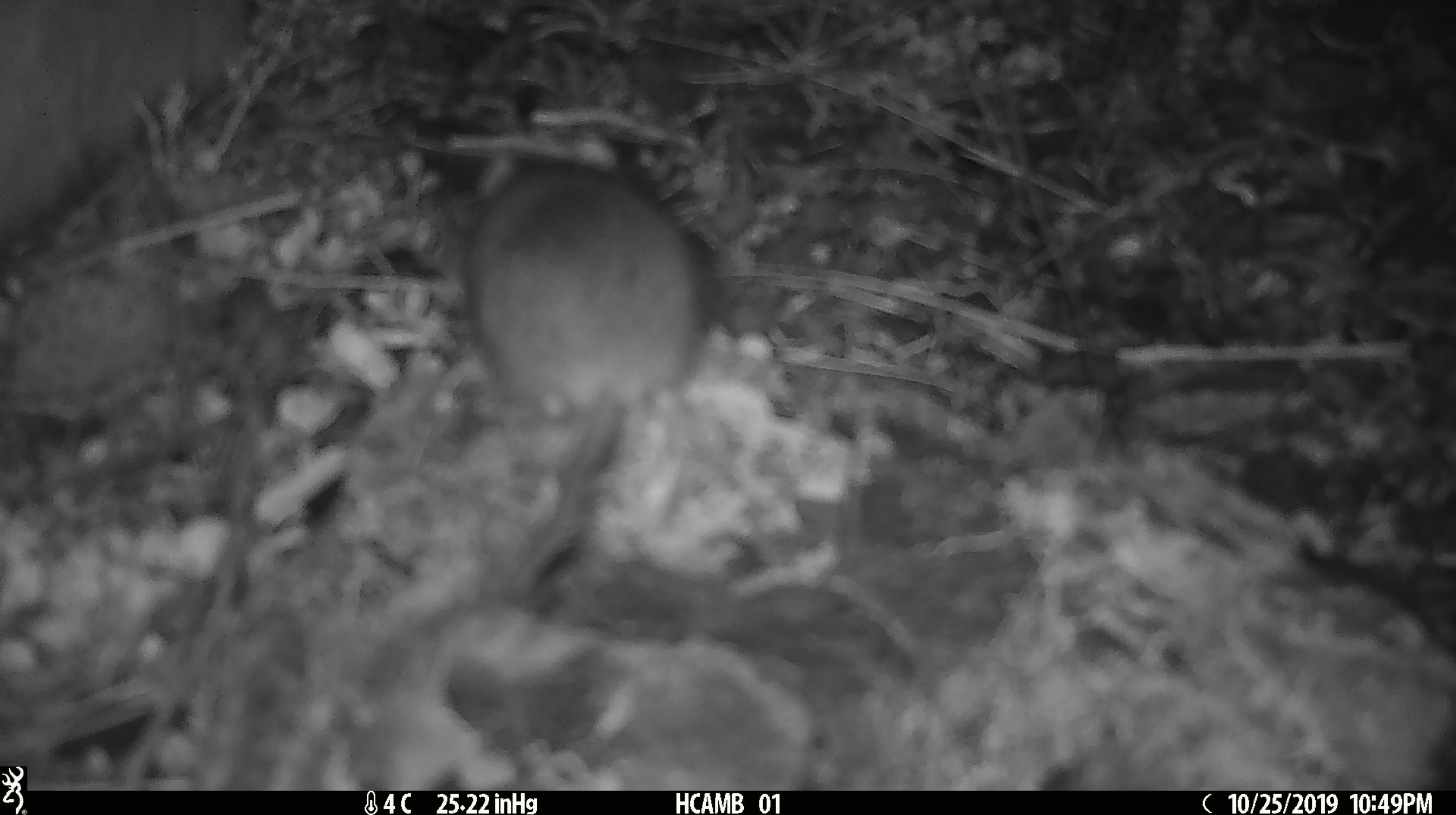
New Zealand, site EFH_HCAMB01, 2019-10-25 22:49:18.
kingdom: Animalia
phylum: Chordata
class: Mammalia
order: Rodentia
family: Muridae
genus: Mus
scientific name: Mus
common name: mouse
Mouse (Mus).